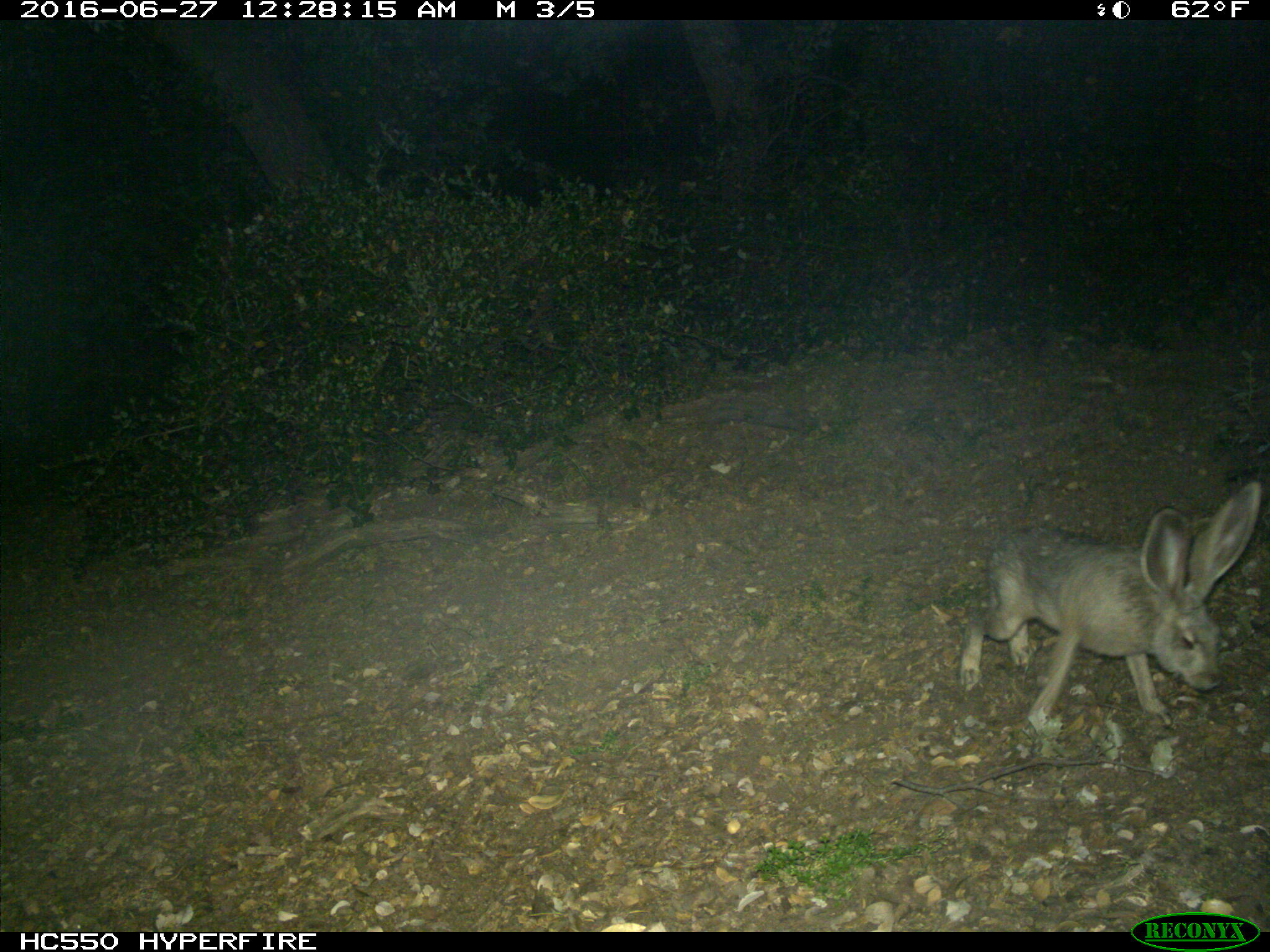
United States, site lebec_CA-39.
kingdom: Animalia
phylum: Chordata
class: Mammalia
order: Lagomorpha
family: Leporidae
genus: Lepus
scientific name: Lepus californicus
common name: black-tailed jackrabbit